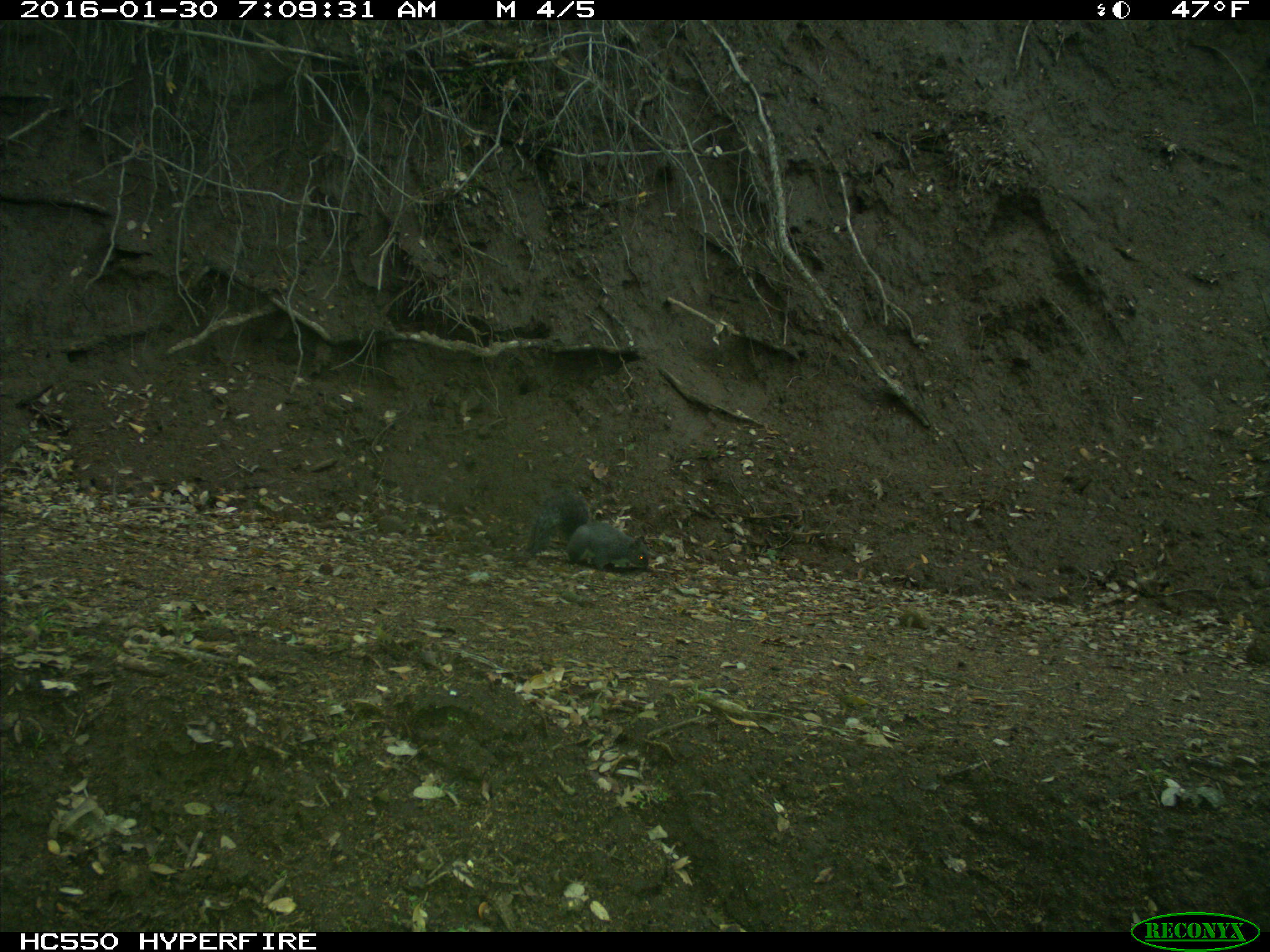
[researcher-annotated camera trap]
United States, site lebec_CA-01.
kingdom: Animalia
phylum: Chordata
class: Mammalia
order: Rodentia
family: Sciuridae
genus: Sciurus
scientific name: Sciurus carolinensis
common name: eastern gray squirrel